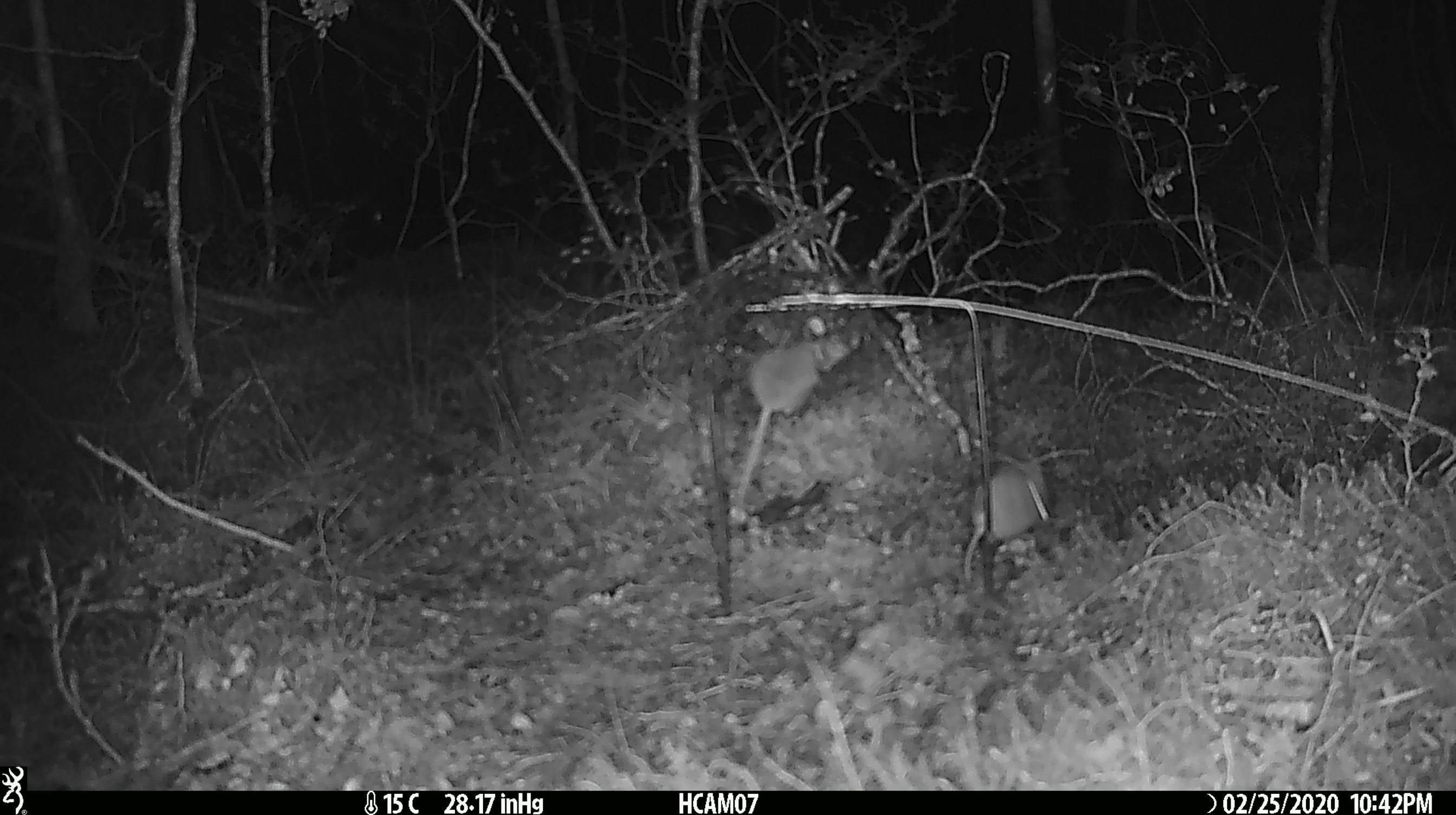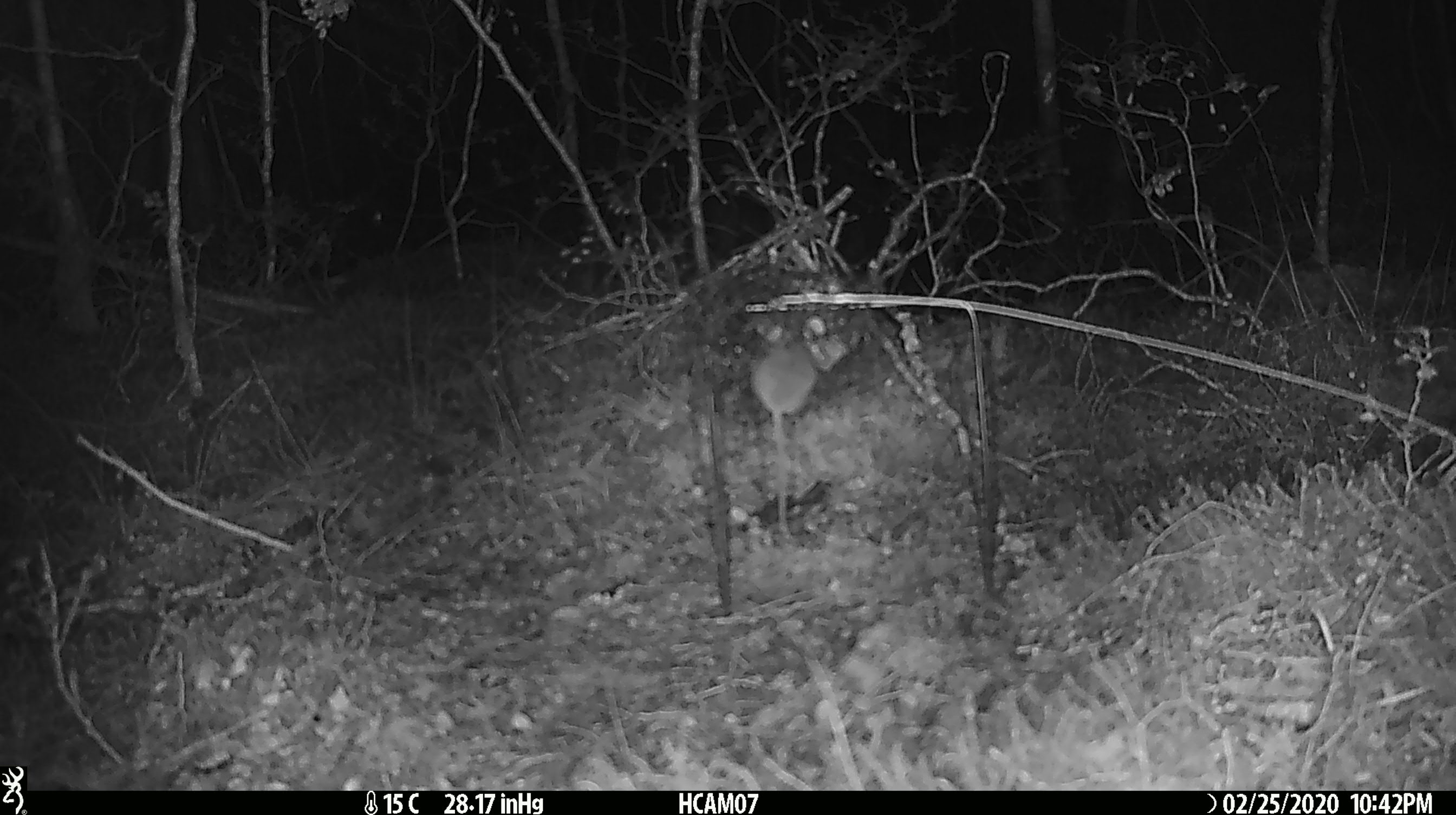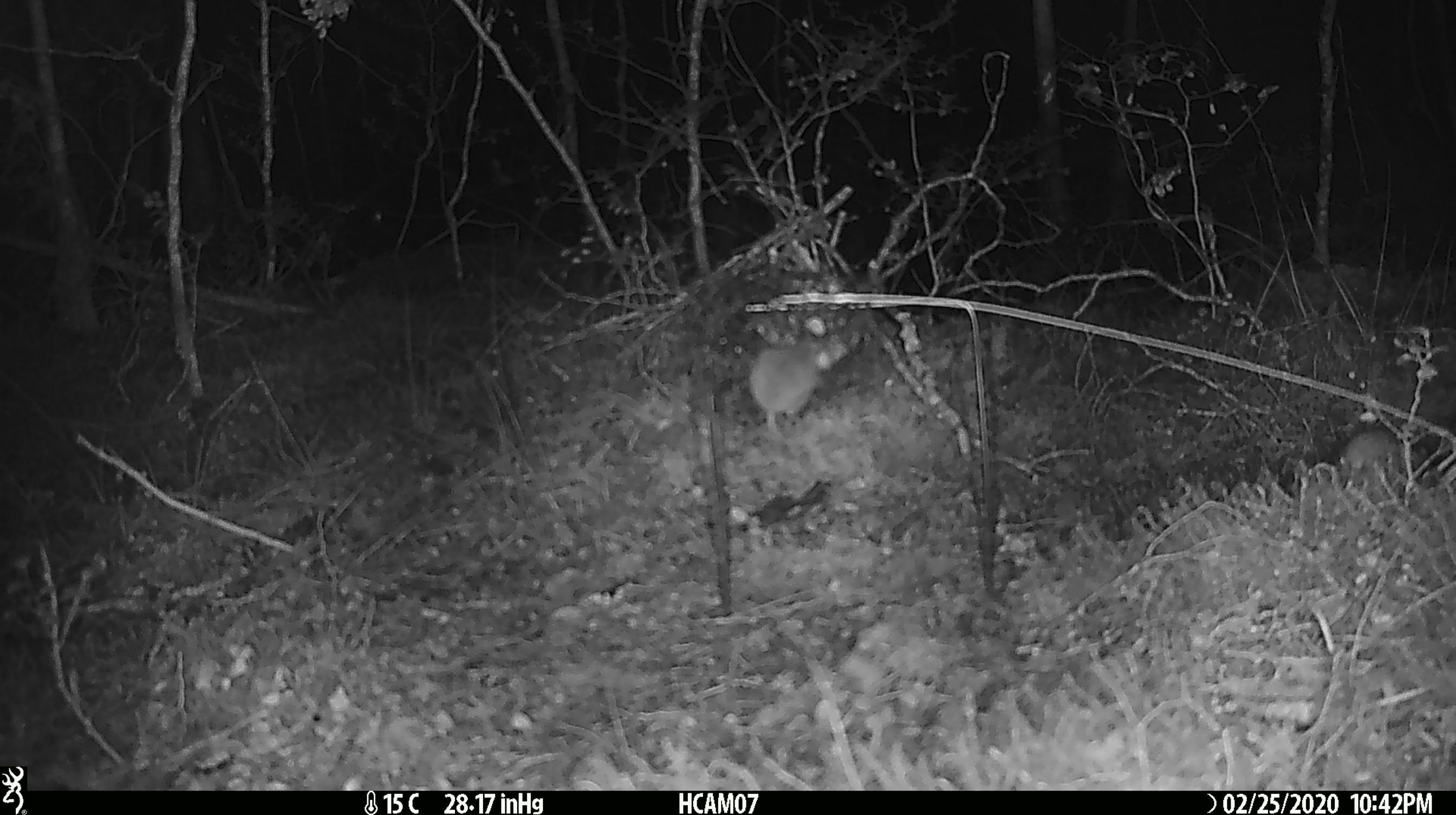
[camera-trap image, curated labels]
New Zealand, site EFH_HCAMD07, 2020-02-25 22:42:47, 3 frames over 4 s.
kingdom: Animalia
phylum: Chordata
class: Mammalia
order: Rodentia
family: Muridae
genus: Mus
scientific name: Mus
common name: mouse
Mouse (Mus).